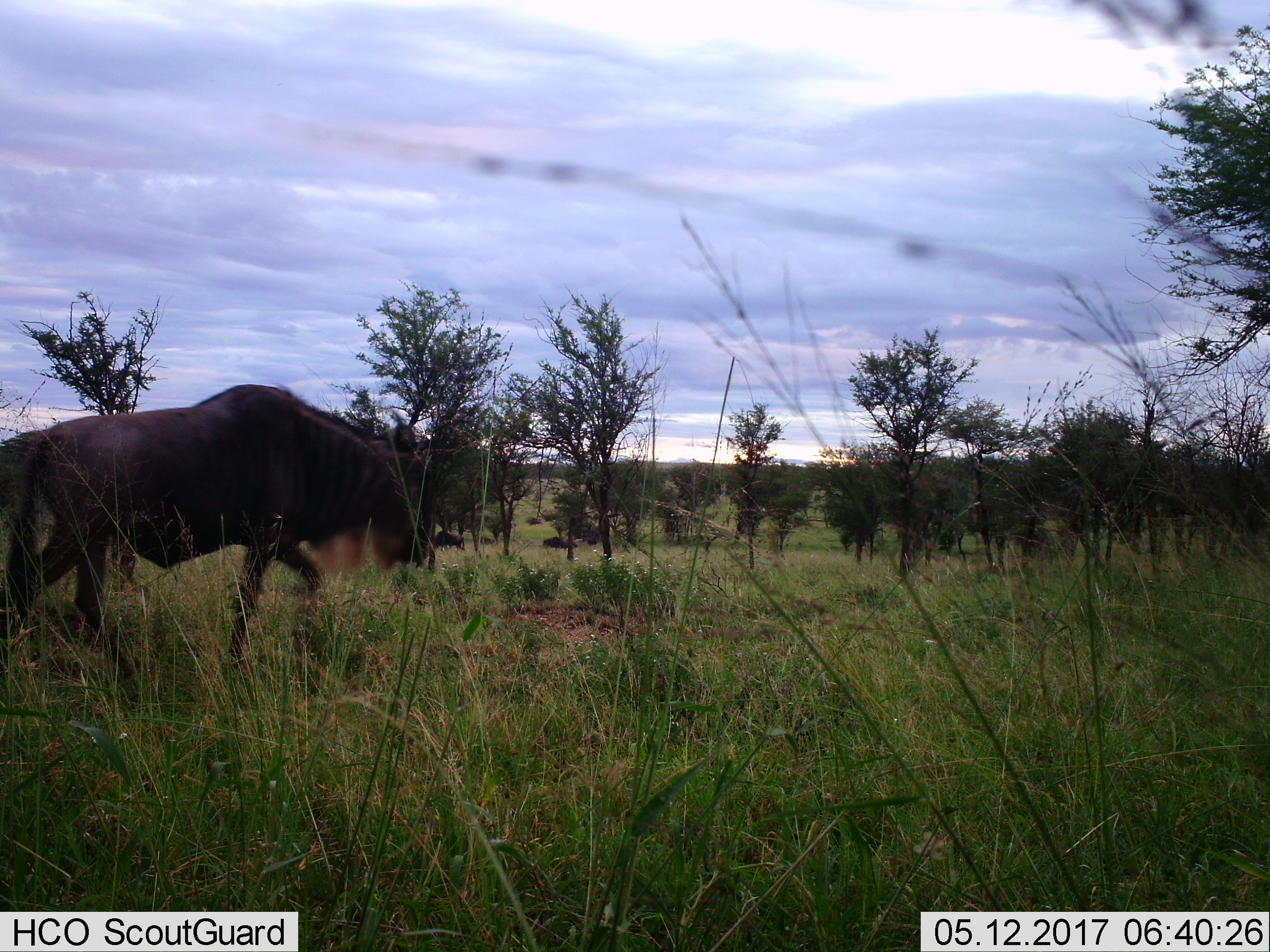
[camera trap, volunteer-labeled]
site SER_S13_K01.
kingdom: Animalia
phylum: Chordata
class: Mammalia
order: Artiodactyla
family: Bovidae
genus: Connochaetes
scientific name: Connochaetes taurinus taurinus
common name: blue wildebeest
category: wildebeestblue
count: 1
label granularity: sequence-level